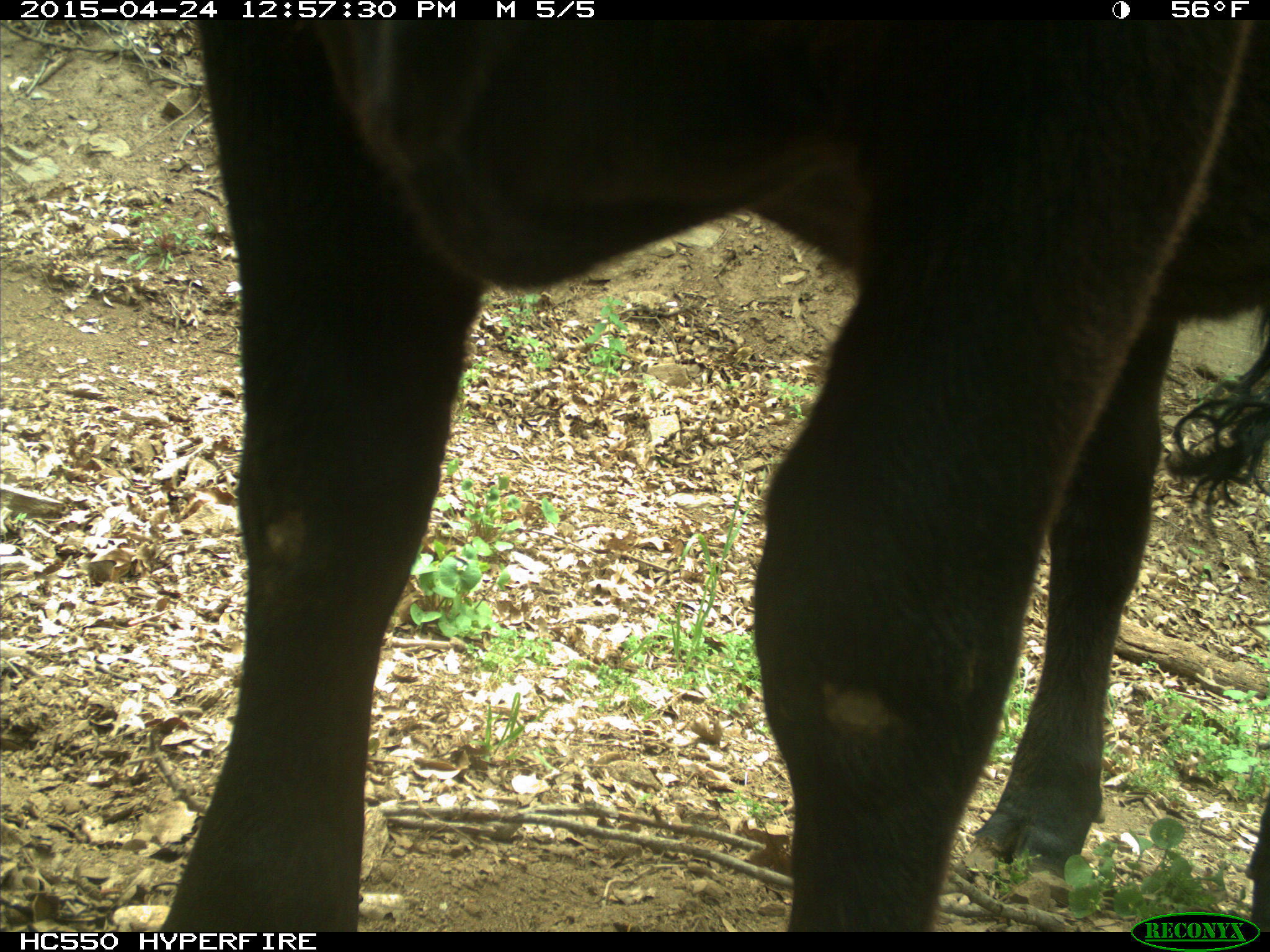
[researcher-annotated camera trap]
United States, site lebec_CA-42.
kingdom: Animalia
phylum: Chordata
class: Mammalia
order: Artiodactyla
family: Bovidae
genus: Bos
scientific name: Bos taurus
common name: domestic cow